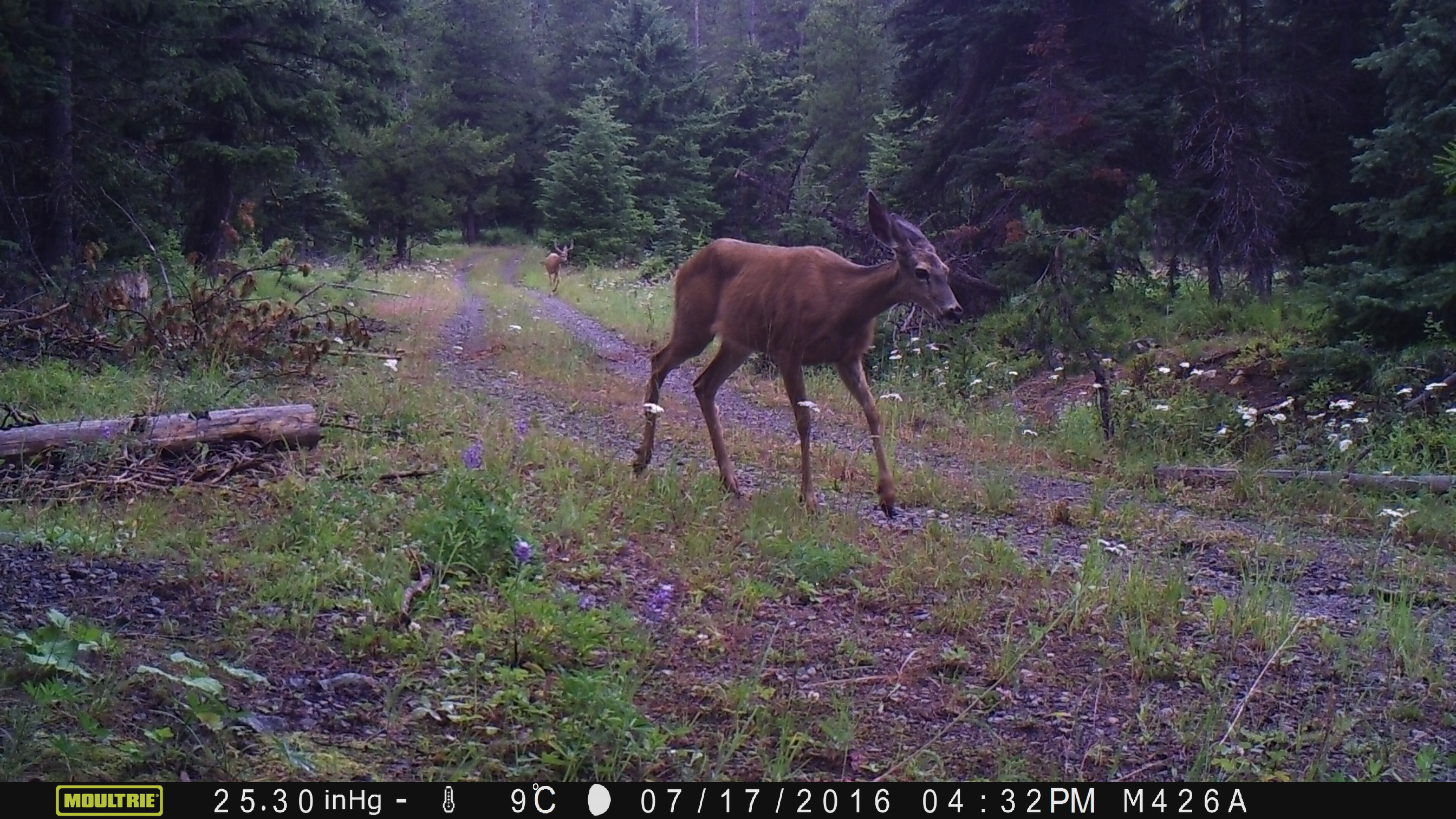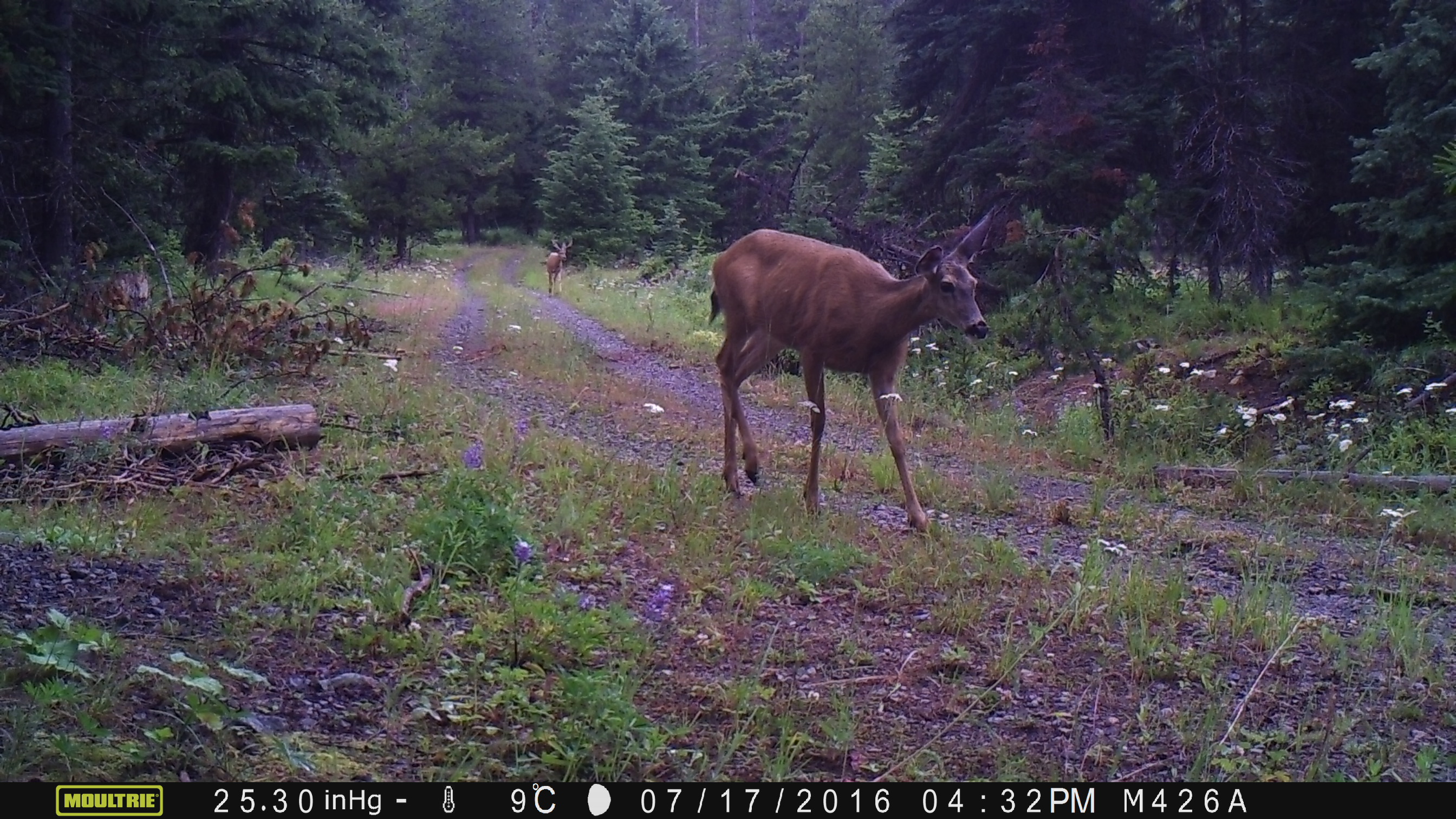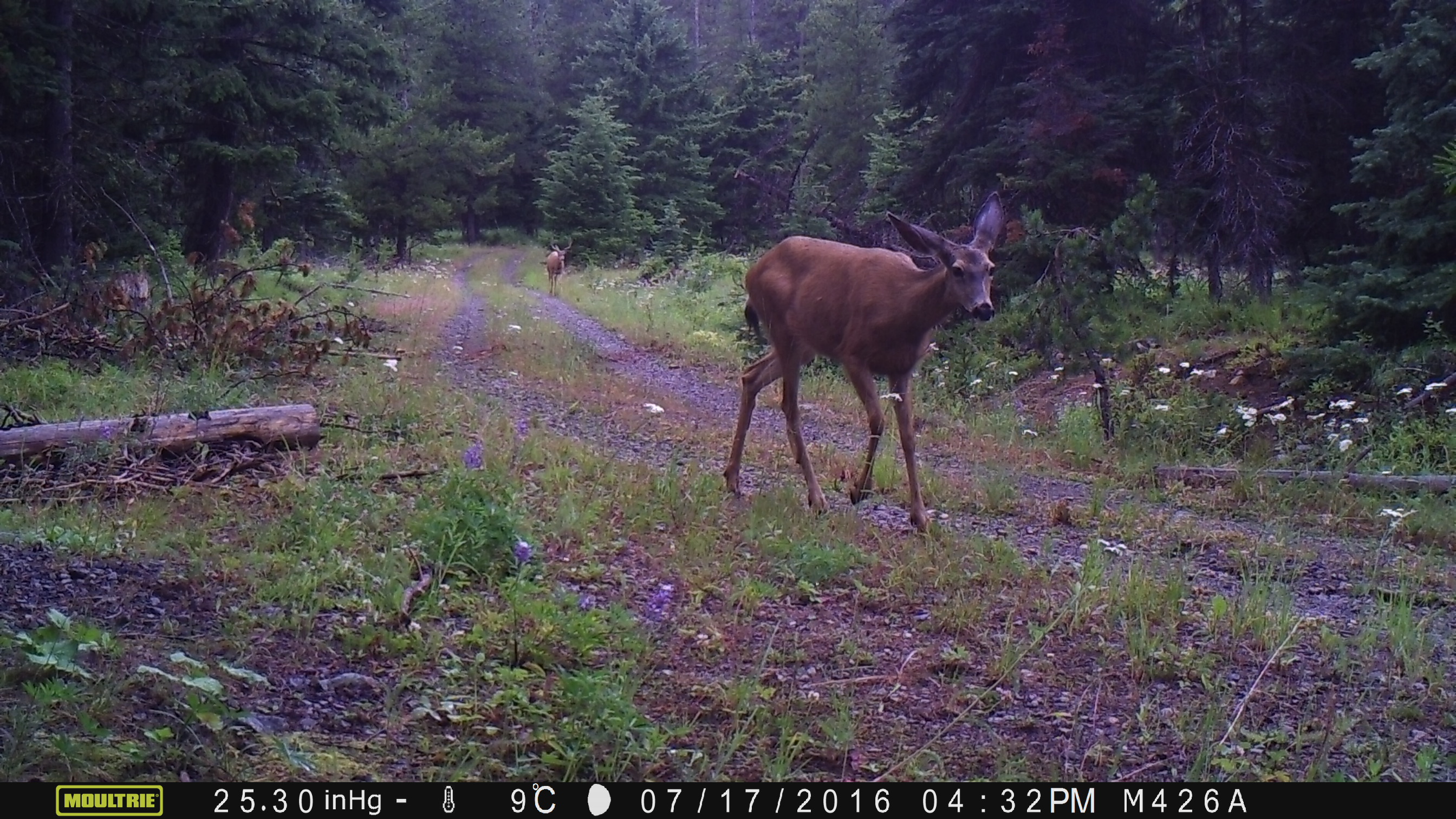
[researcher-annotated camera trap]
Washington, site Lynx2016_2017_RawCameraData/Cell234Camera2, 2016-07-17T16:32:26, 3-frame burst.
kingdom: Animalia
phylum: Chordata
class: Mammalia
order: Artiodactyla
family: Cervidae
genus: Odocoileus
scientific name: Odocoileus hemionus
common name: mule deer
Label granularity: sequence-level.